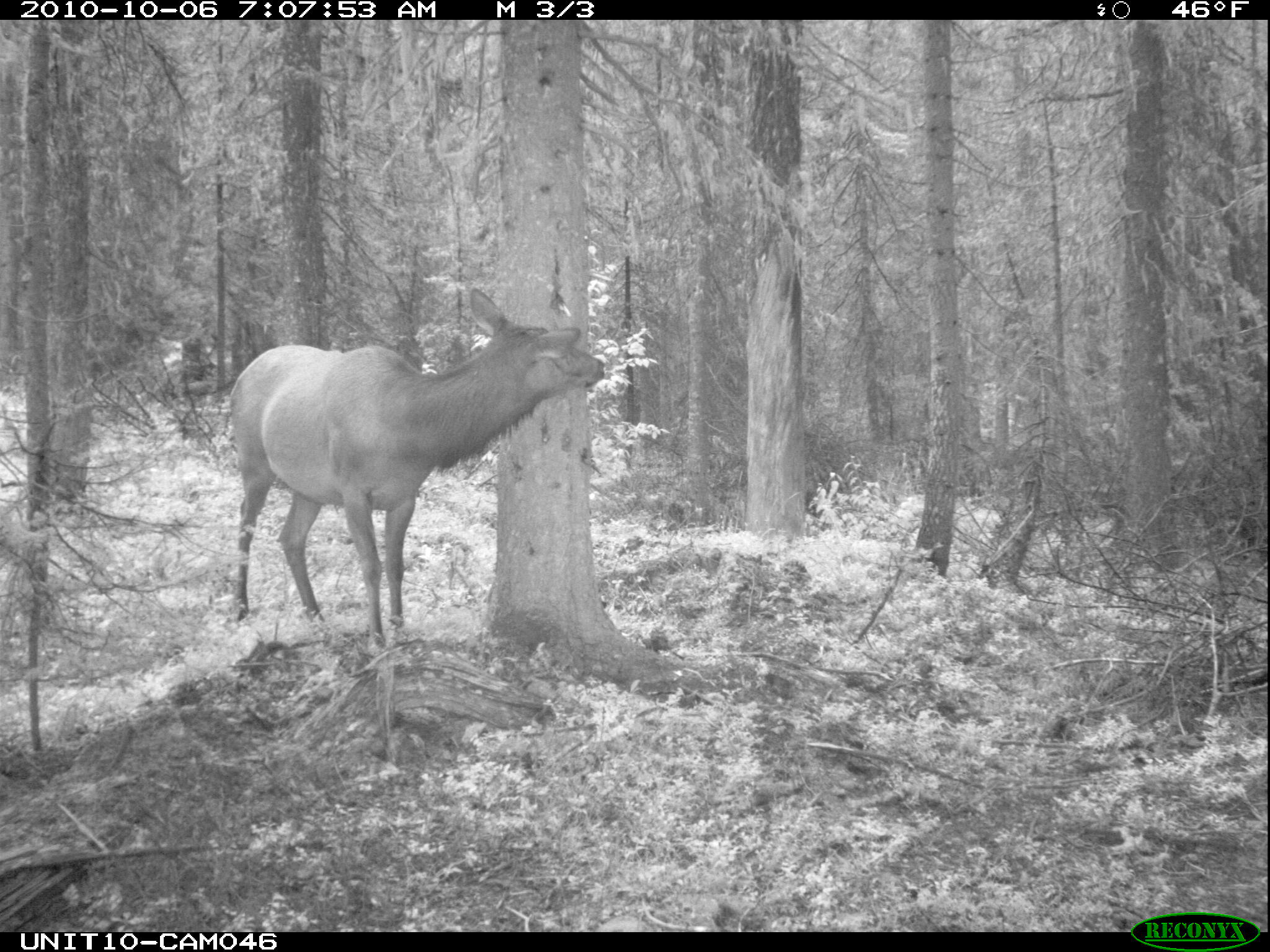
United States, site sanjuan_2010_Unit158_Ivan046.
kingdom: Animalia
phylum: Chordata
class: Mammalia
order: Artiodactyla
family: Cervidae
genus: Cervus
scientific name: Cervus elaphus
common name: red deer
Cervus elaphus (red deer).